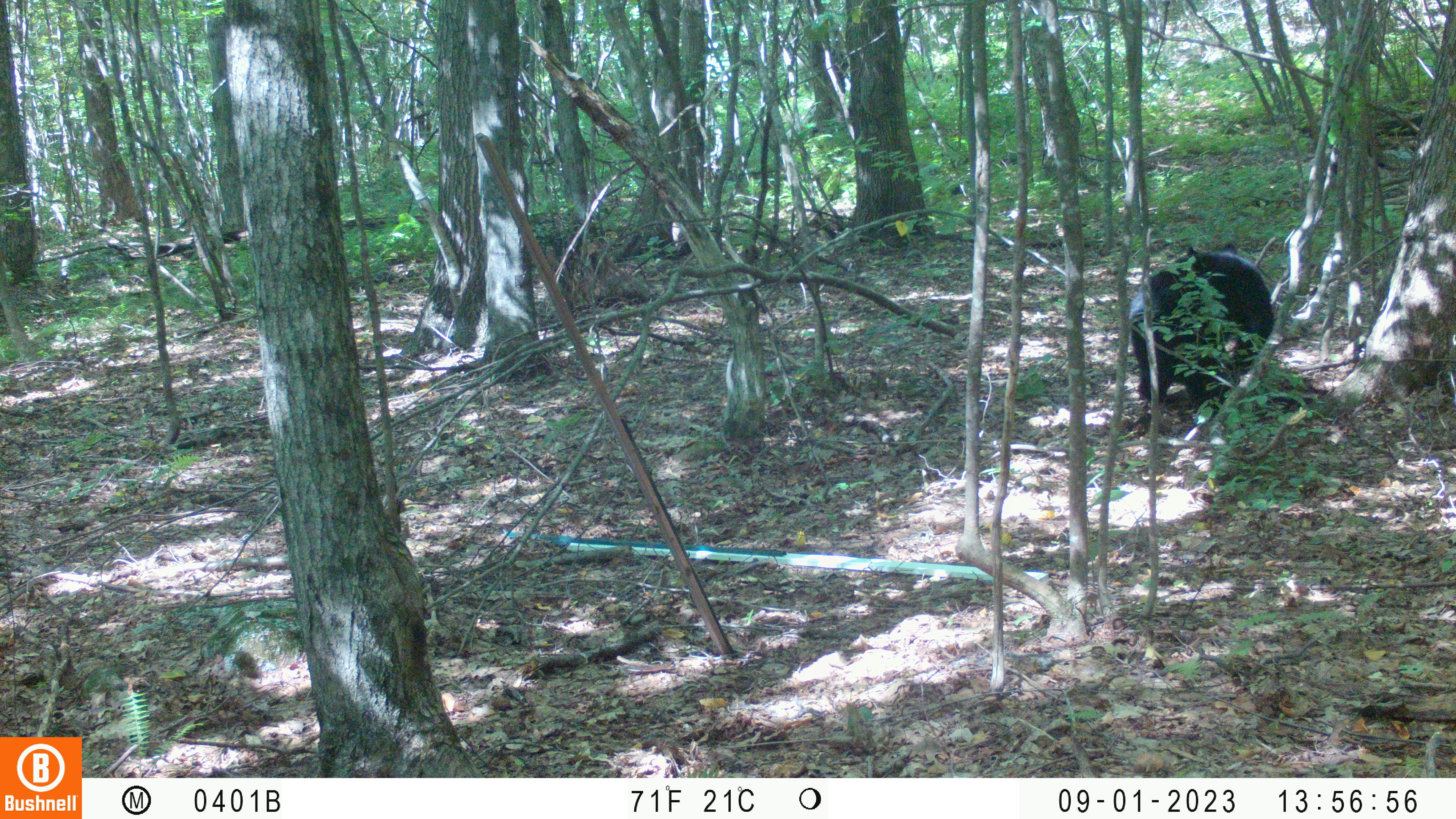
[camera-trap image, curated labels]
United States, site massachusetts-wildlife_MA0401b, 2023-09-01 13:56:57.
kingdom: Animalia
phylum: Chordata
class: Mammalia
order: Carnivora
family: Ursidae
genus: Ursus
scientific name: Ursus americanus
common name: black bear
Black bear (Ursus americanus).